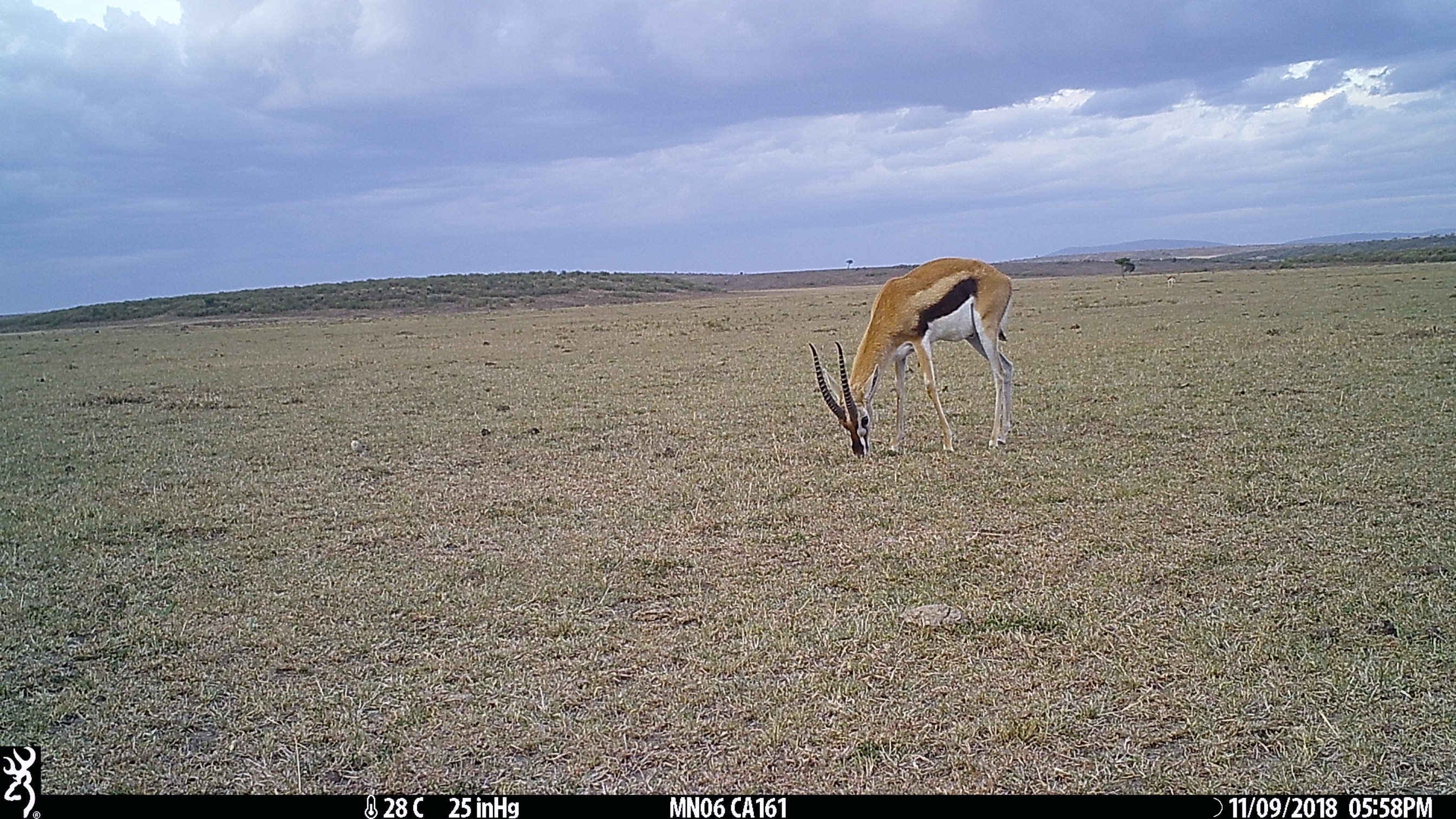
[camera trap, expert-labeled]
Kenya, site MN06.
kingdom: Animalia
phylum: Chordata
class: Mammalia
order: Artiodactyla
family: Bovidae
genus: Eudorcas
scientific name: Eudorcas thomsonii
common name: thomon's gazelle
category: gazelle thomsons